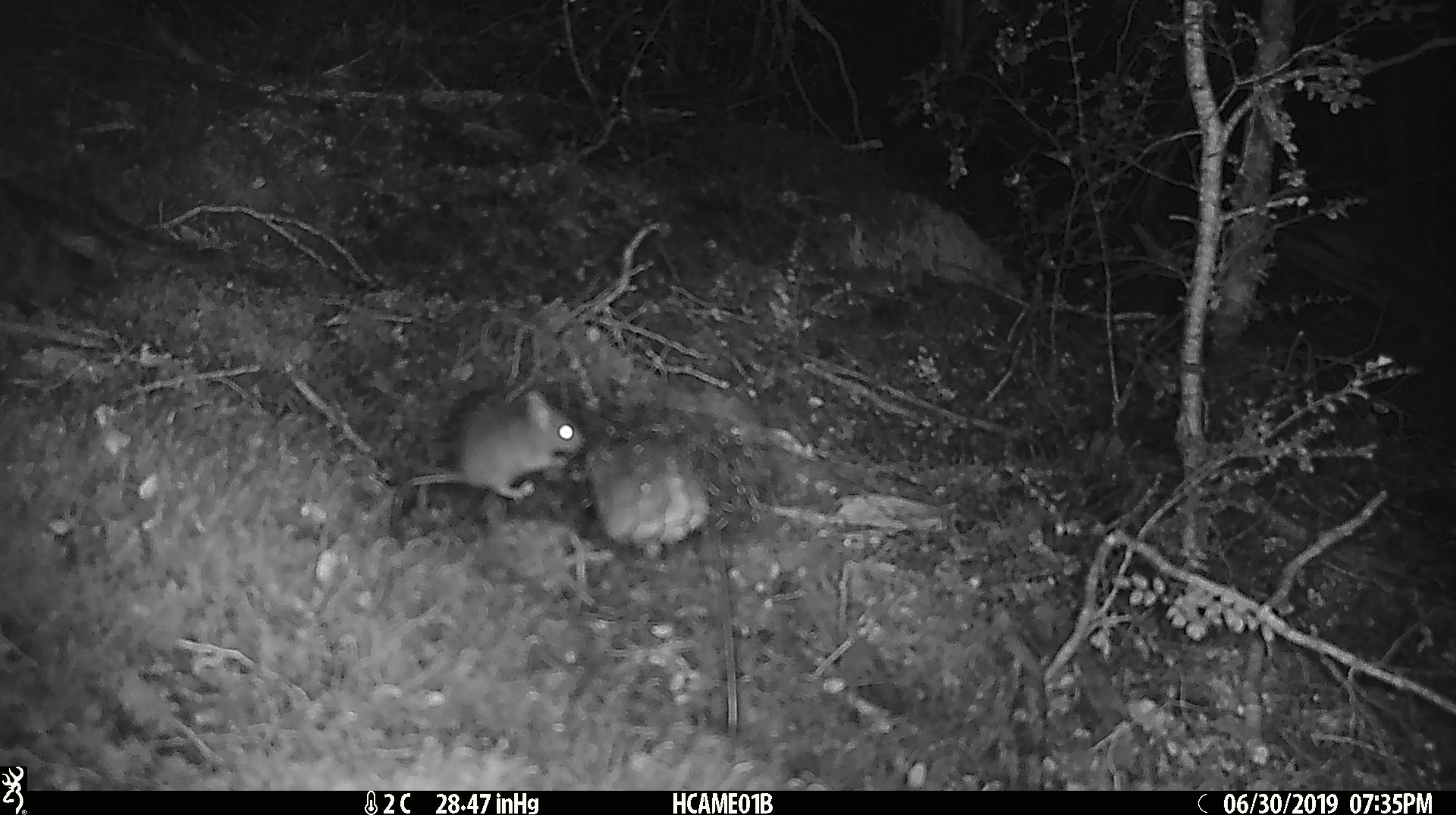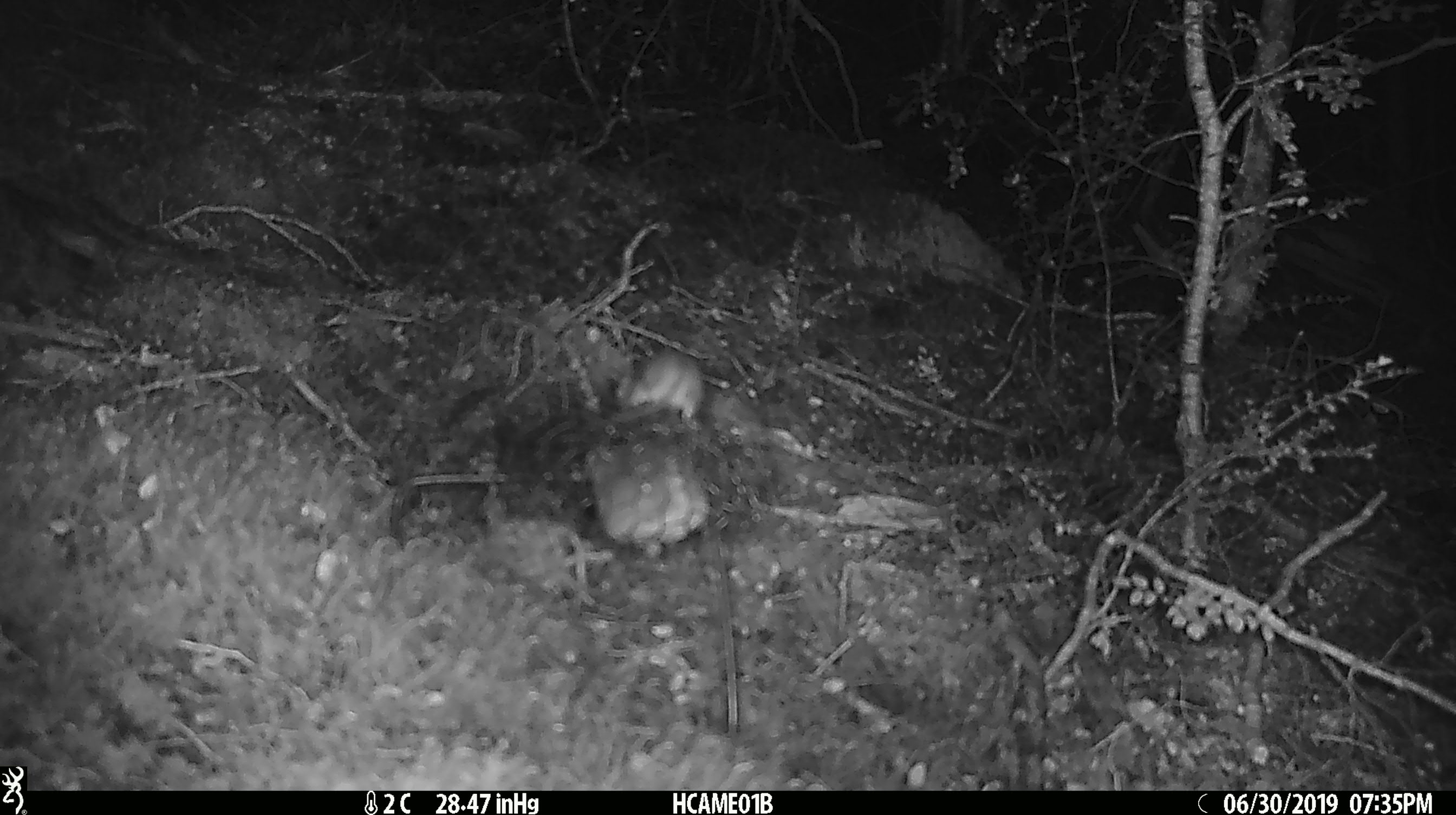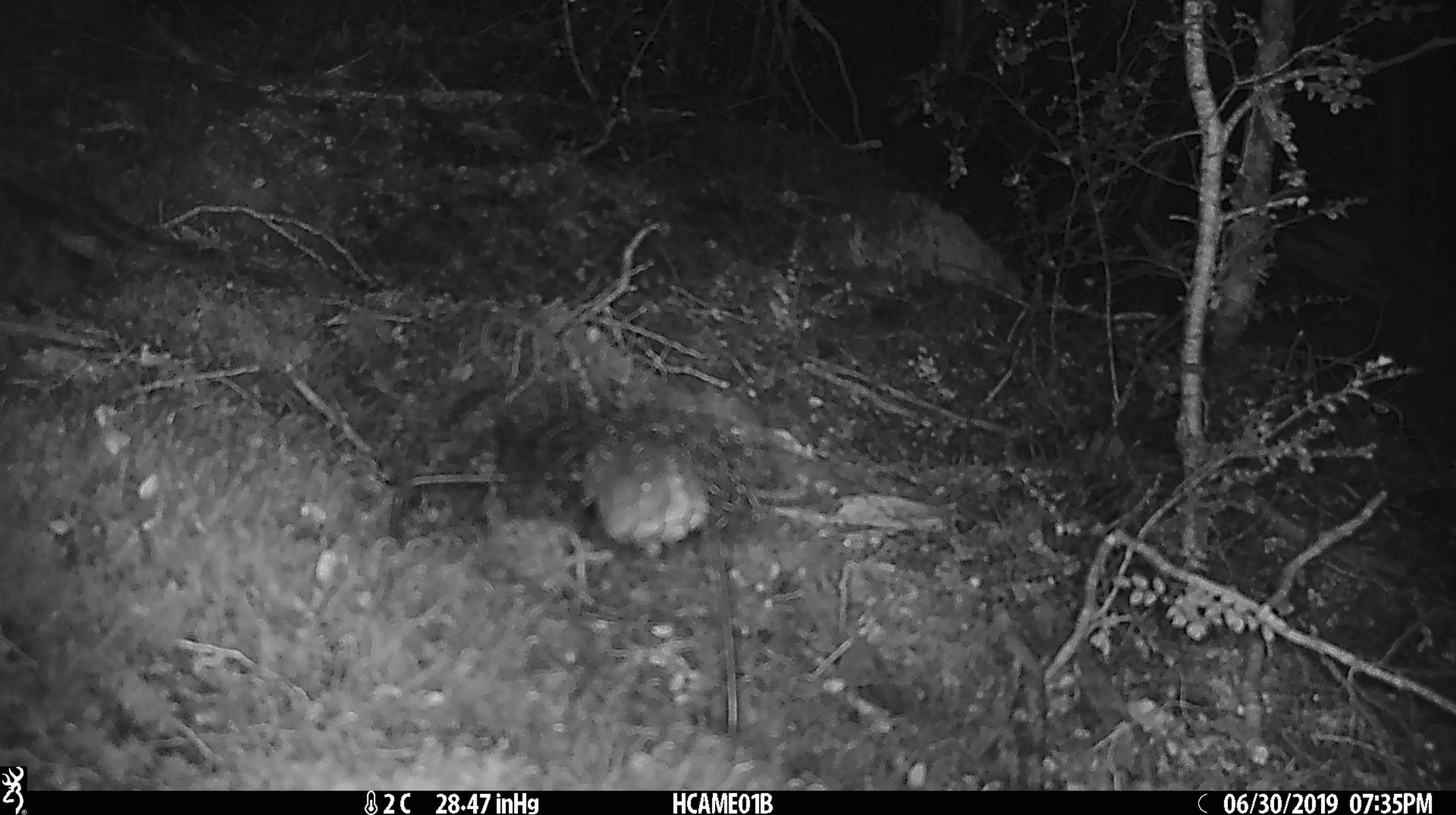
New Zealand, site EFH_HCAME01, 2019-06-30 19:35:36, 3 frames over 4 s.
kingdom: Animalia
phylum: Chordata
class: Mammalia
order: Rodentia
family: Muridae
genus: Mus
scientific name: Mus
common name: mouse